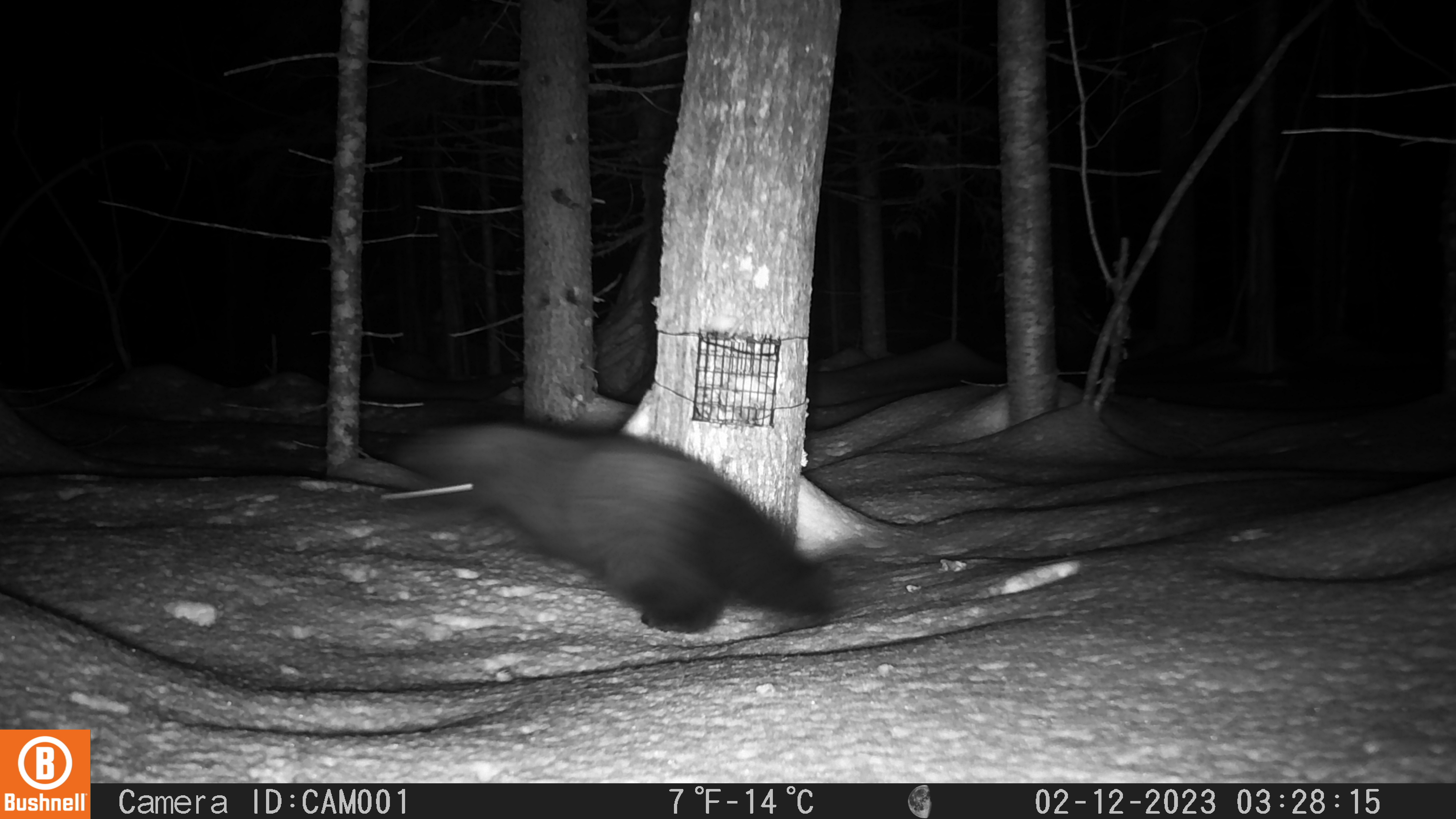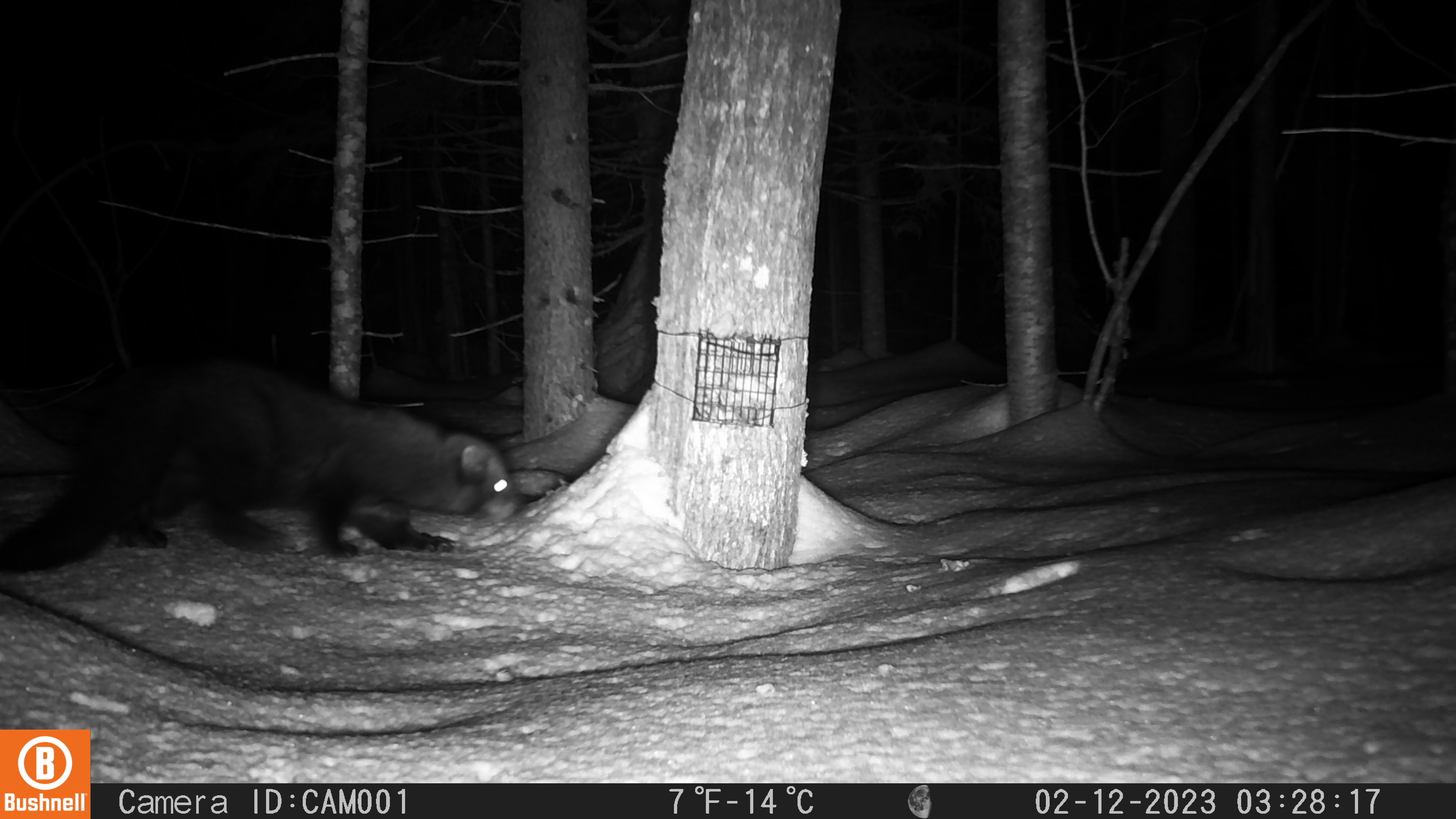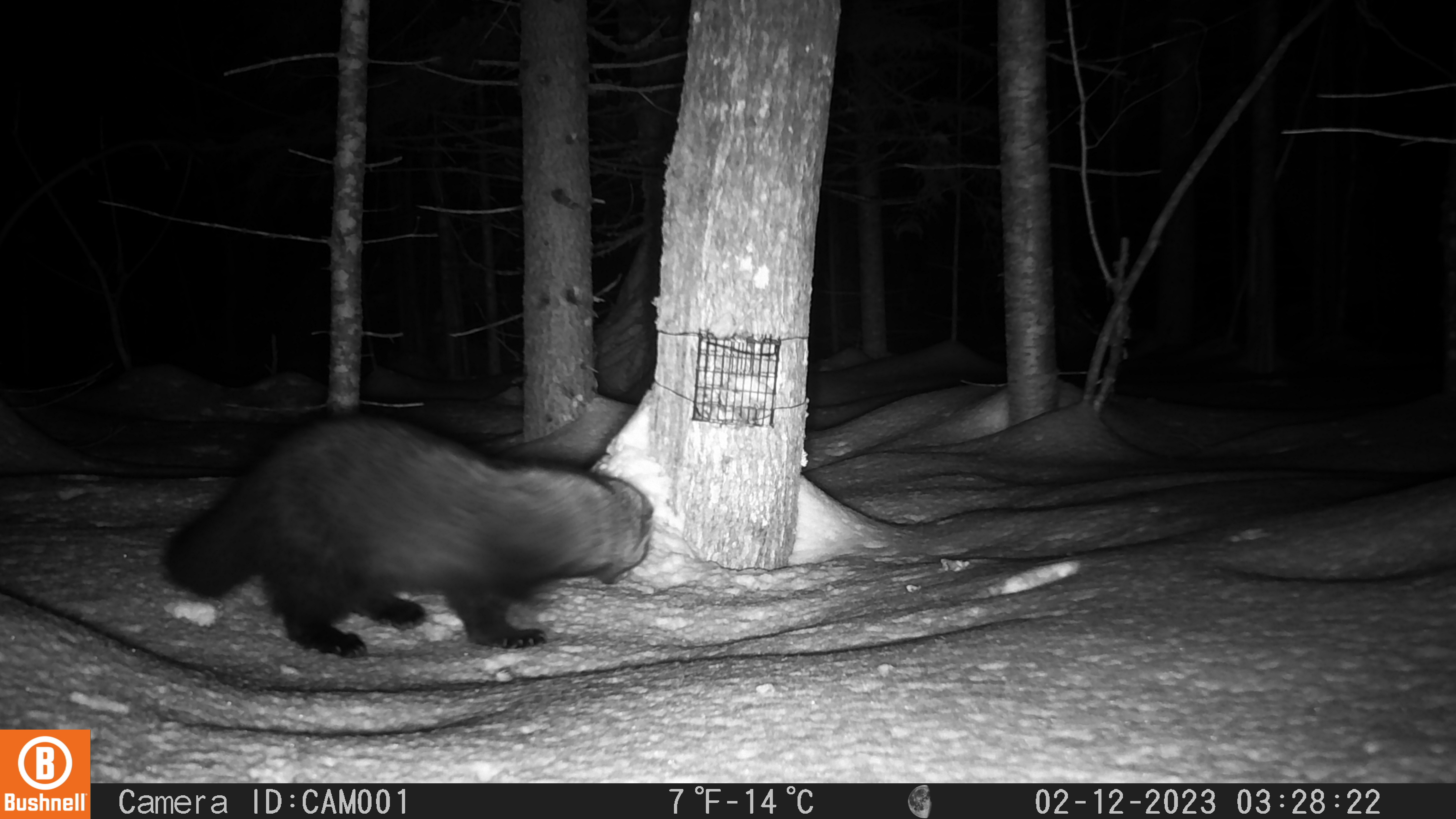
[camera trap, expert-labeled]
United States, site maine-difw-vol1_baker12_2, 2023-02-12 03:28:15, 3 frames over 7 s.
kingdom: Animalia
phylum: Chordata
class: Mammalia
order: Carnivora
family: Mustelidae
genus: Pekania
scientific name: Pekania pennanti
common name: fisher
Fisher (Pekania pennanti).